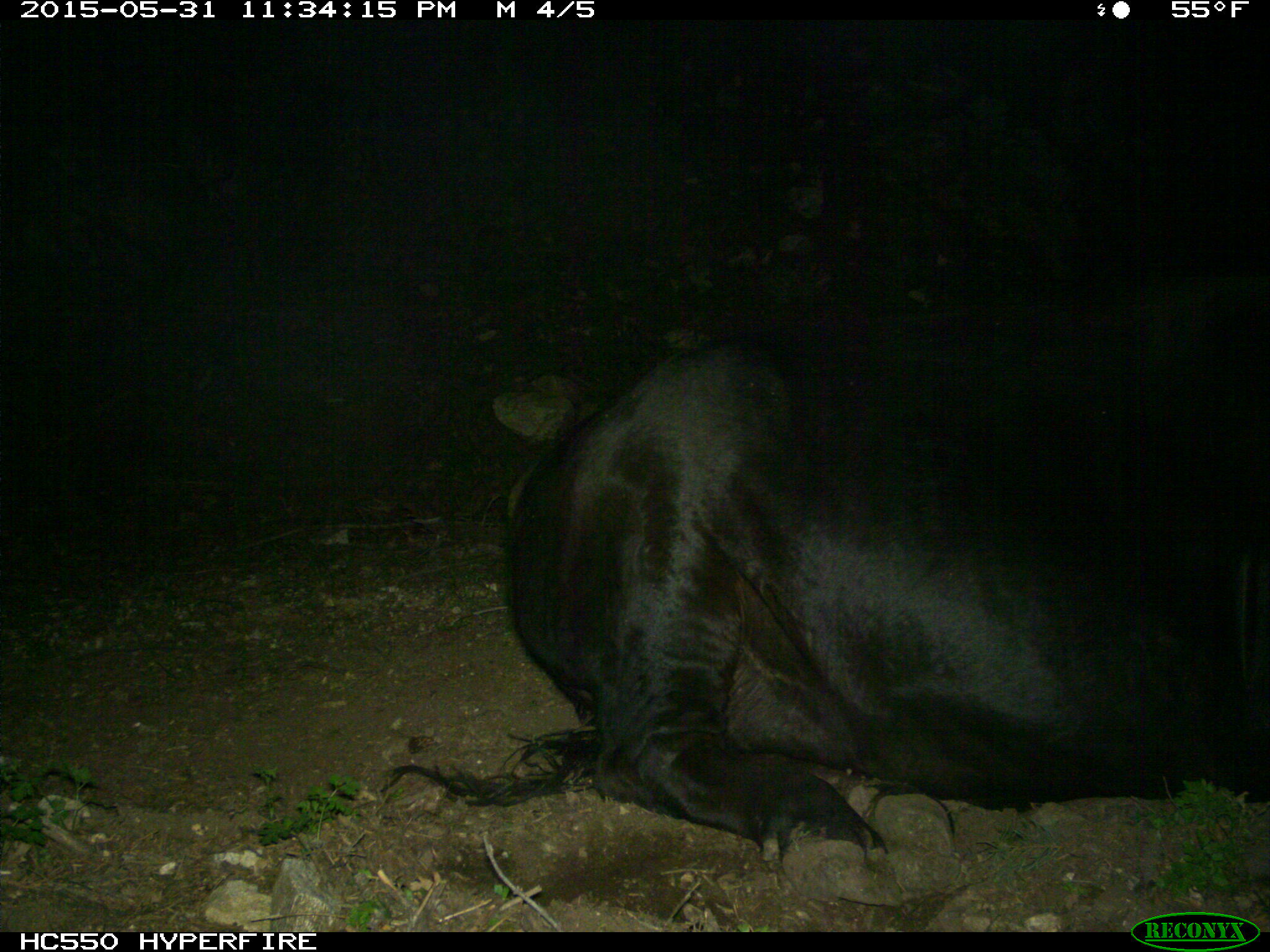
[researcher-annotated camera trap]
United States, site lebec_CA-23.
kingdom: Animalia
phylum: Chordata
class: Mammalia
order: Artiodactyla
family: Bovidae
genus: Bos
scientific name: Bos taurus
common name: domestic cow